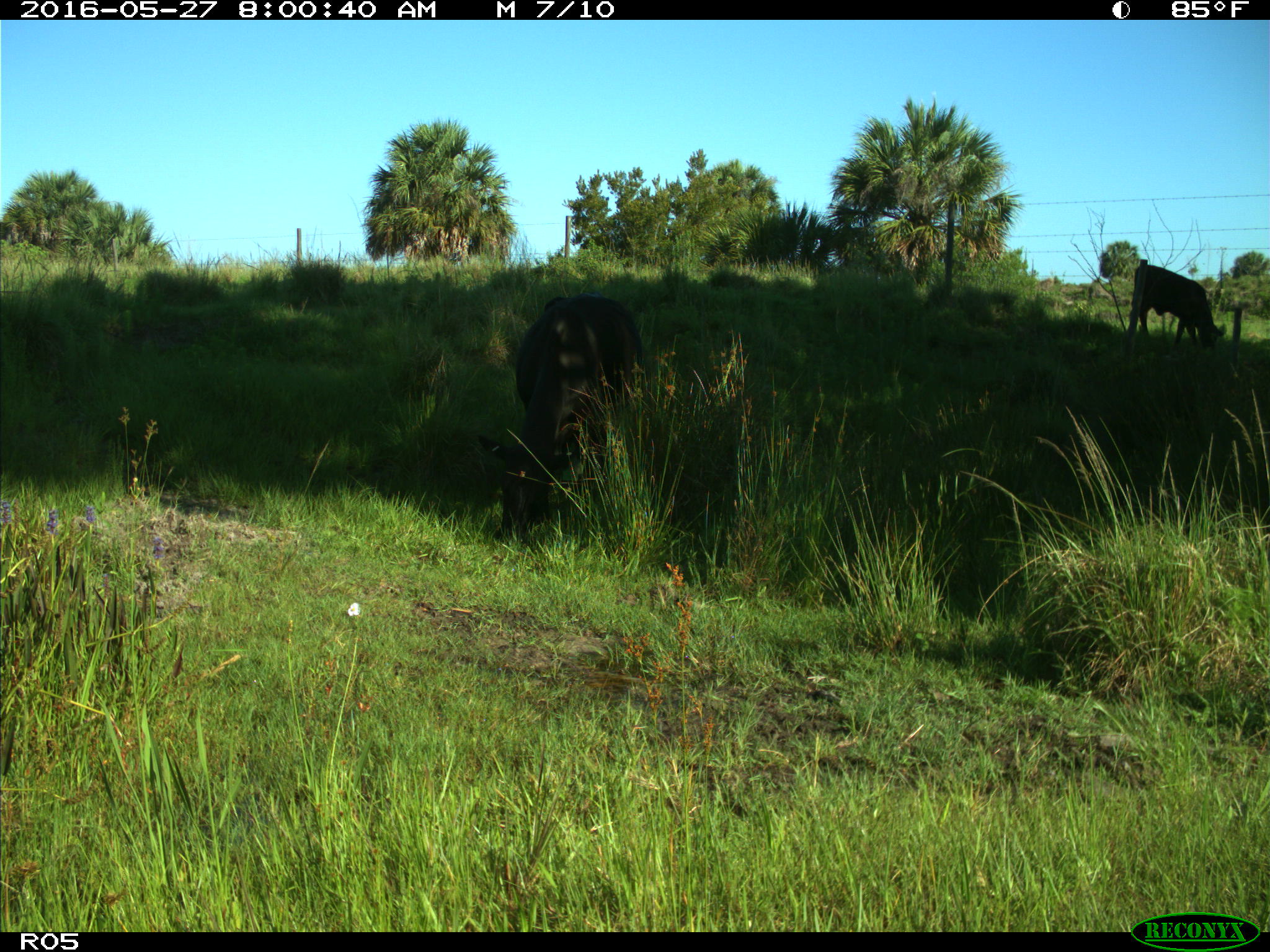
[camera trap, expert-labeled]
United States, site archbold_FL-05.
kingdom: Animalia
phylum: Chordata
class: Mammalia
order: Artiodactyla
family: Bovidae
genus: Bos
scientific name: Bos taurus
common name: domestic cow